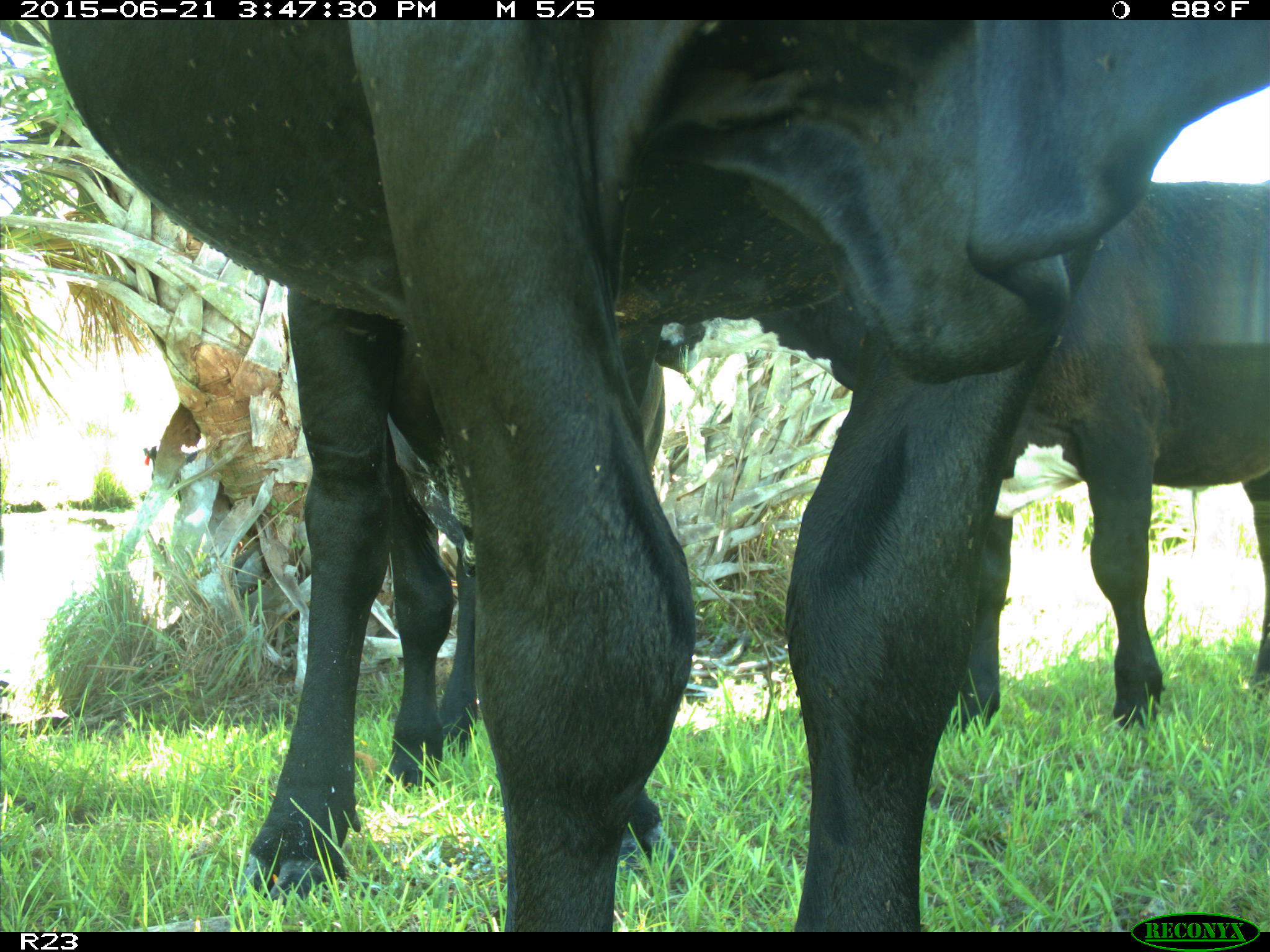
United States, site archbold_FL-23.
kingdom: Animalia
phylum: Chordata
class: Mammalia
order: Artiodactyla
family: Bovidae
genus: Bos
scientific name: Bos taurus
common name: domestic cow